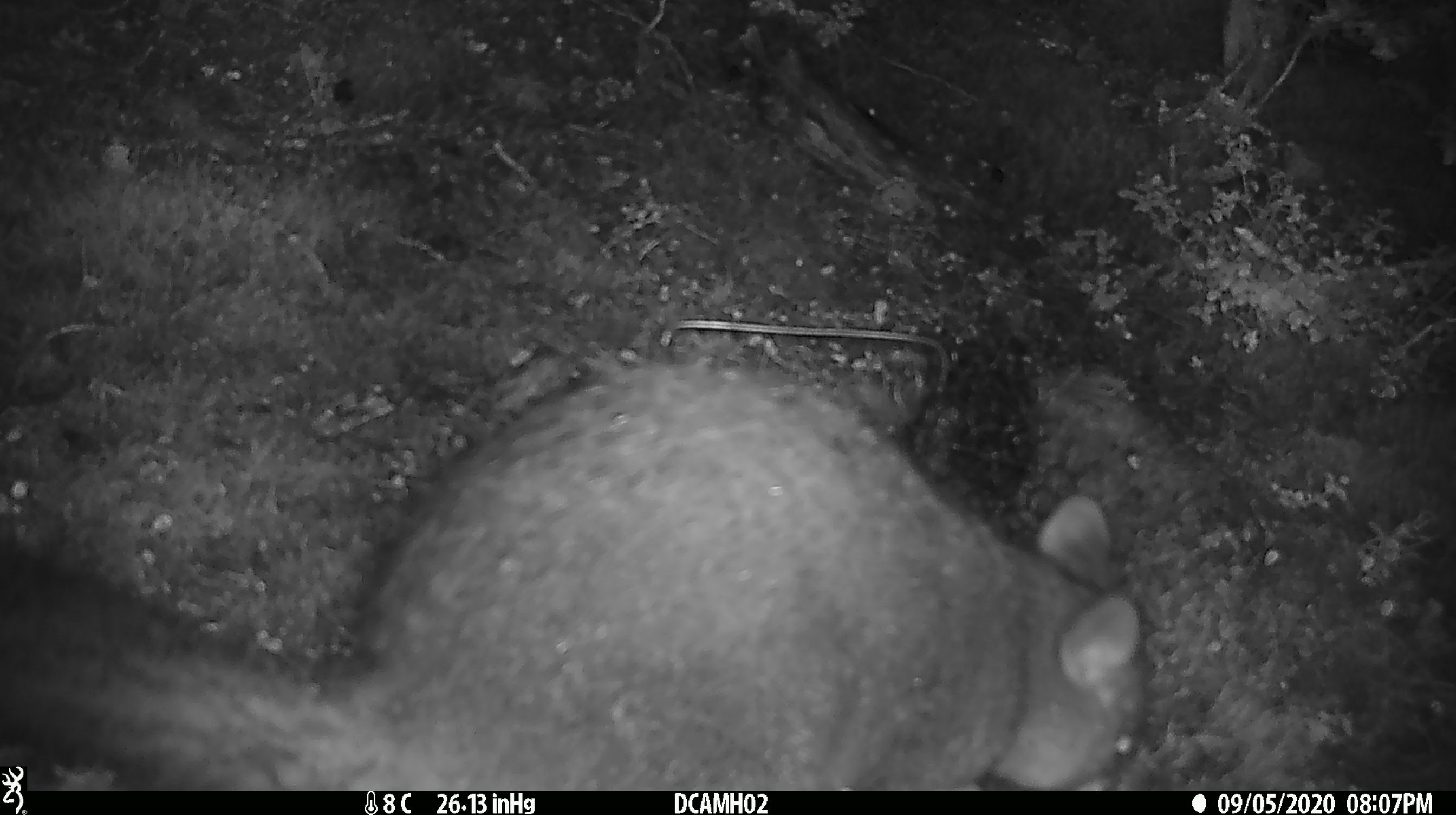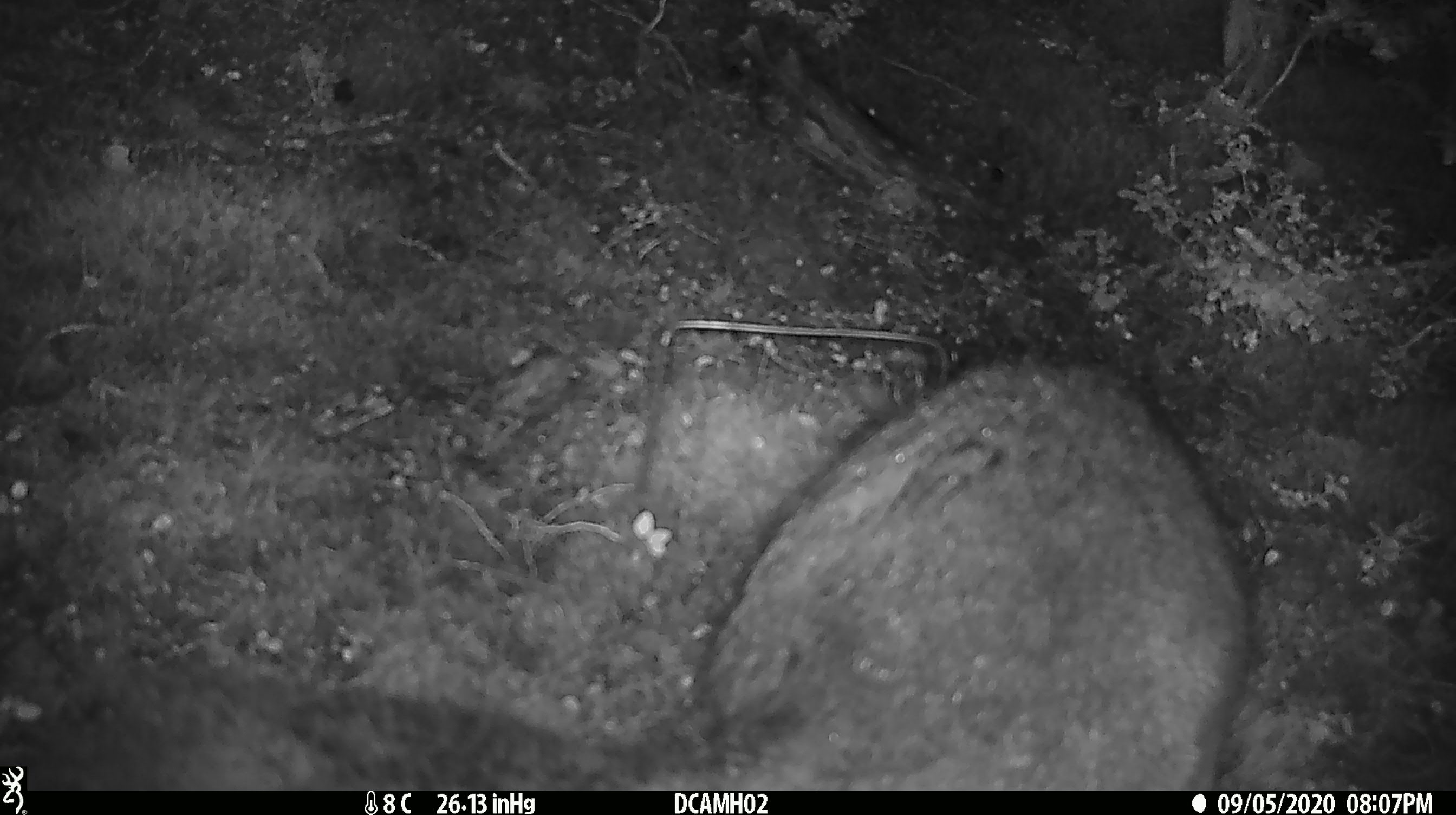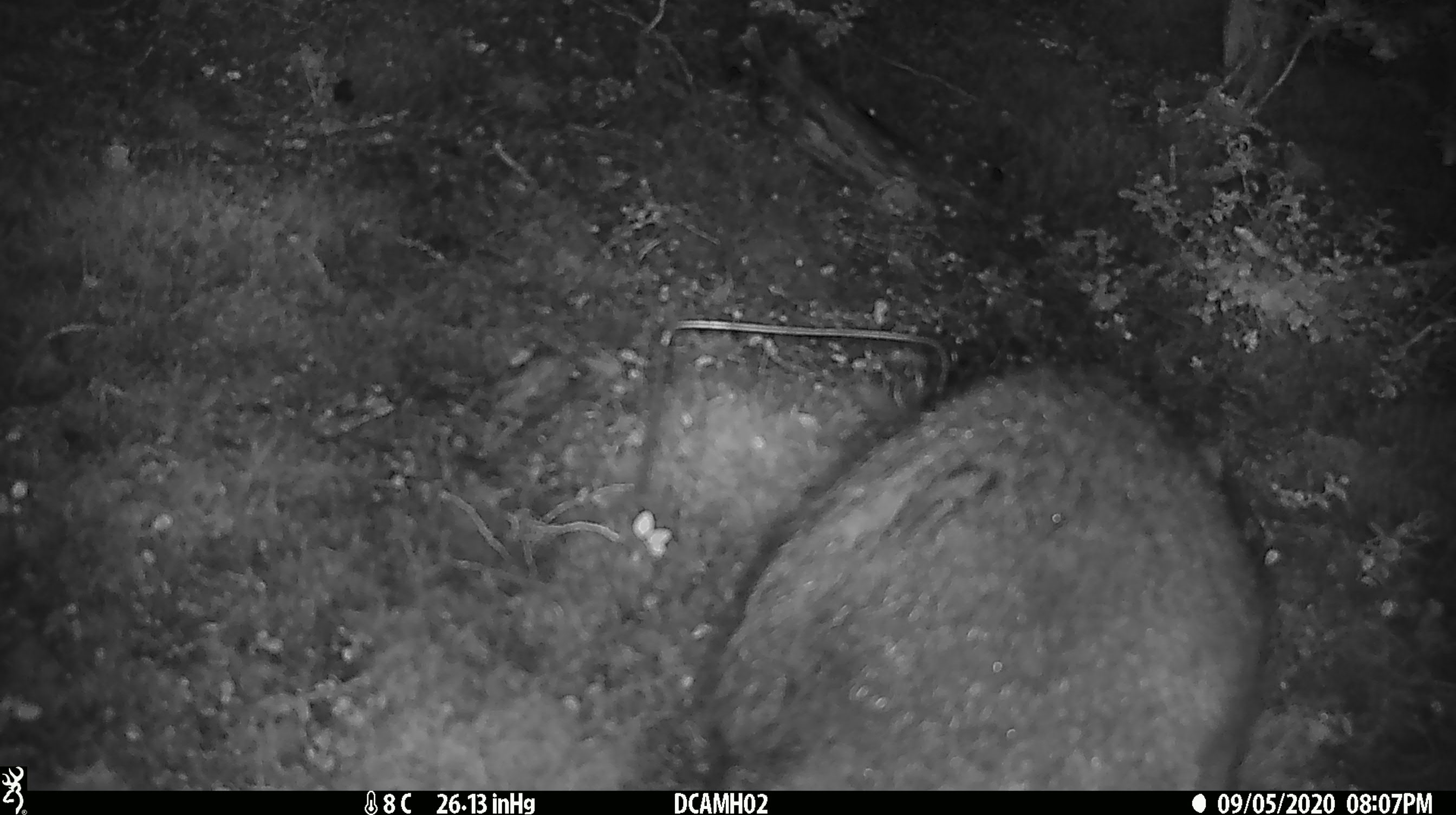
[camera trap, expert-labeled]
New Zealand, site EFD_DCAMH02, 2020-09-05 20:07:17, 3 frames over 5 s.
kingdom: Animalia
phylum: Chordata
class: Mammalia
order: Diprotodontia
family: Phalangeridae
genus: Trichosurus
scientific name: Trichosurus vulpecula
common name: common brushtail possum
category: possum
Possum (common brushtail possum) (Trichosurus vulpecula).